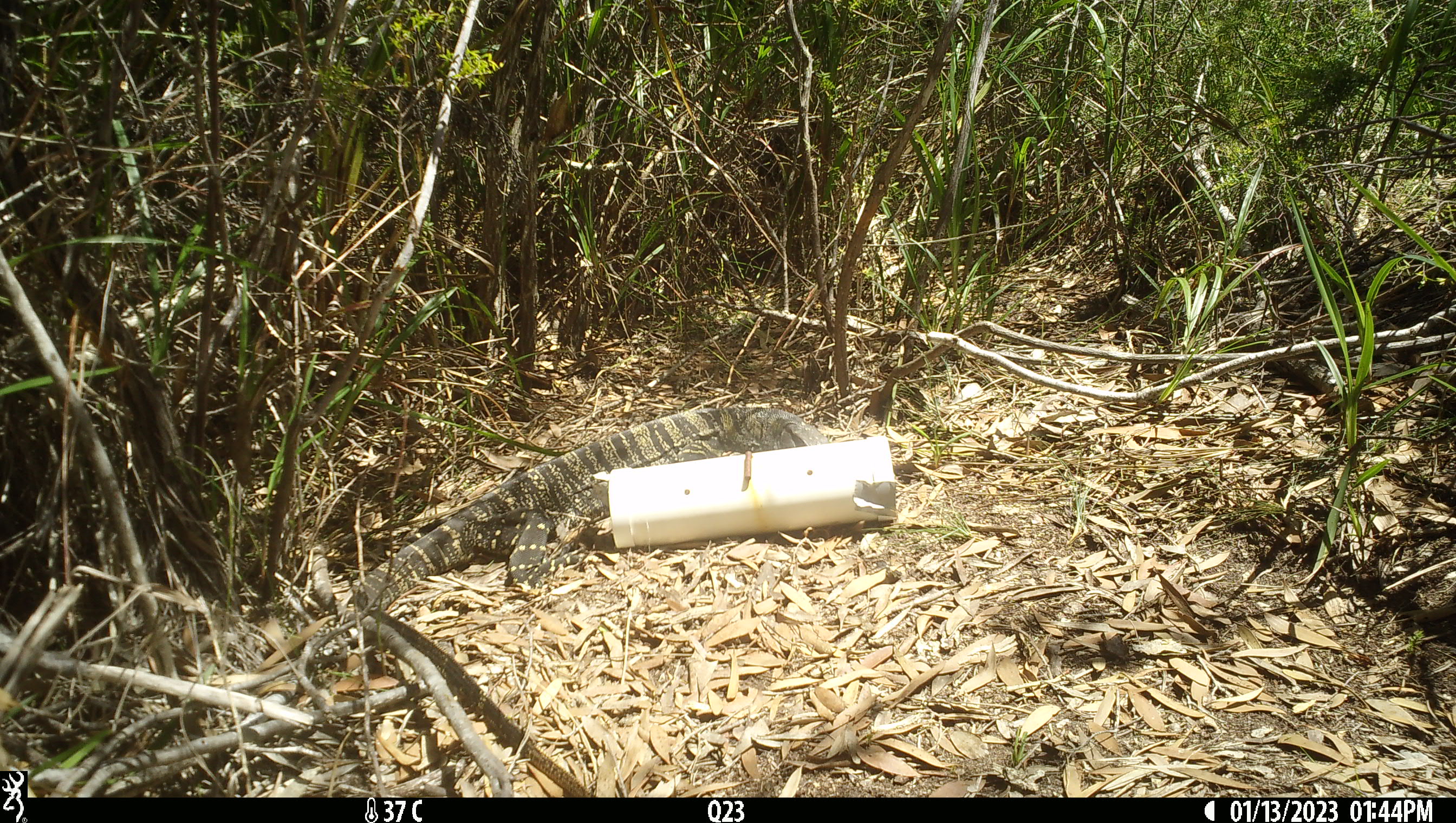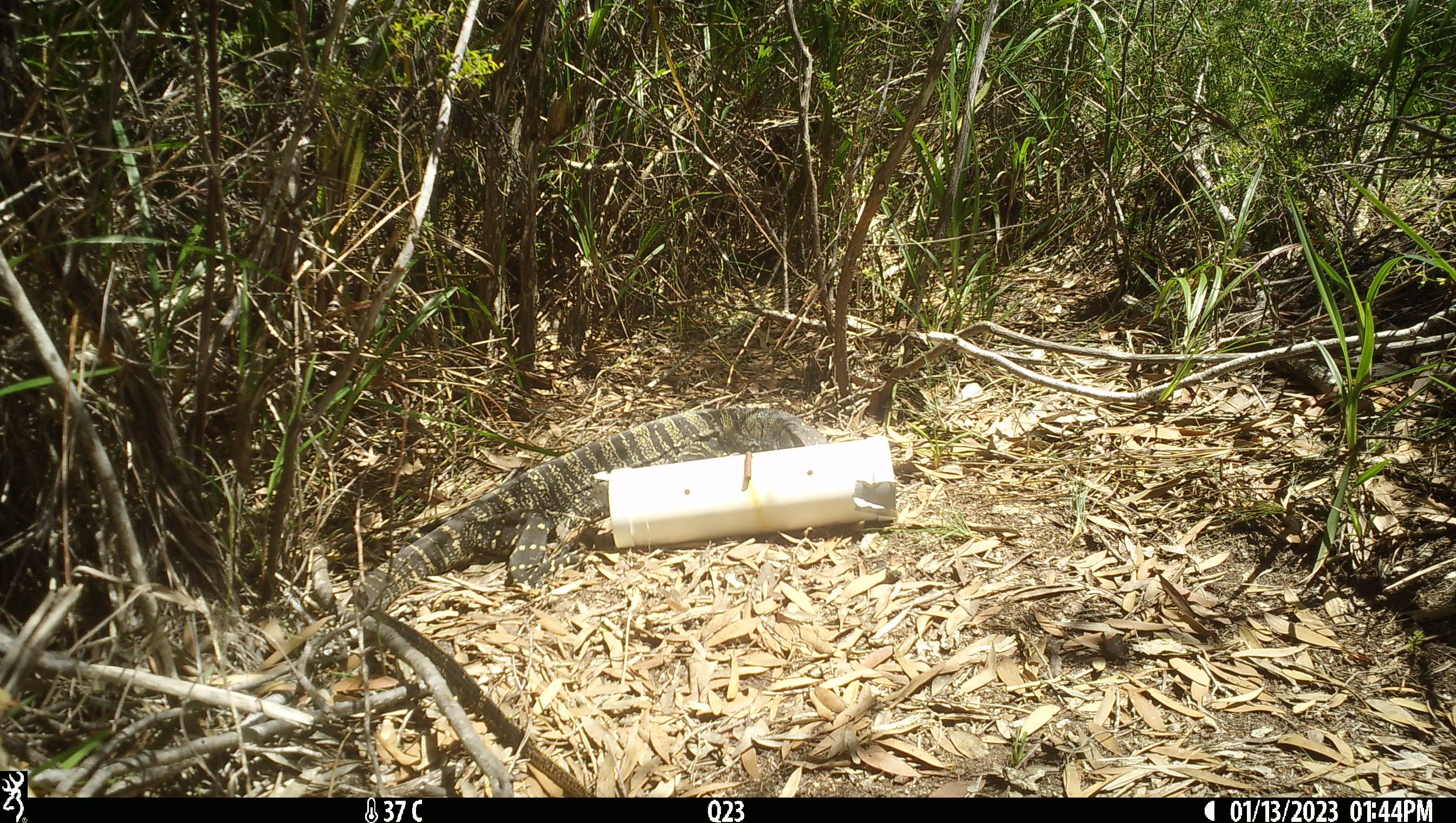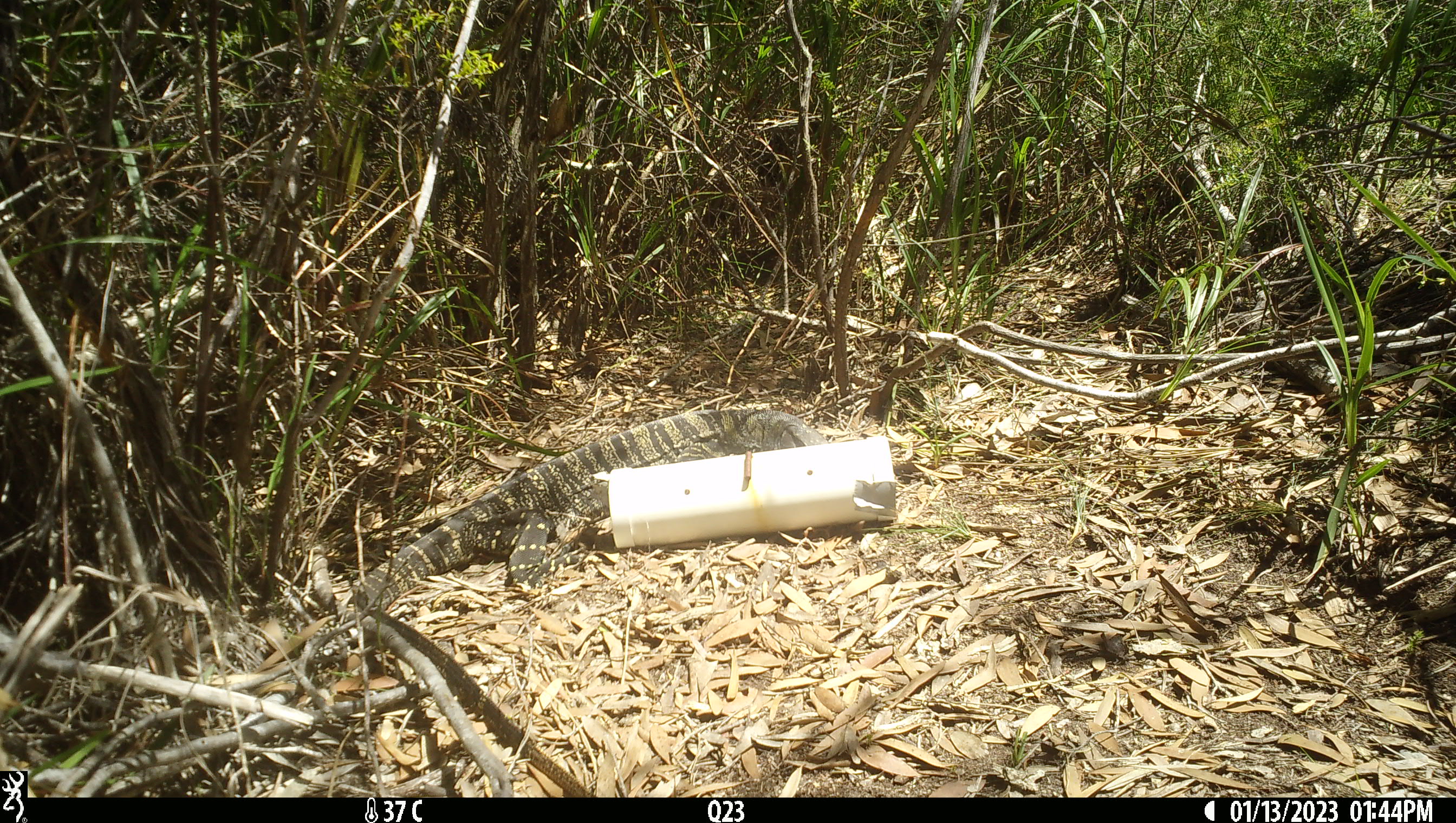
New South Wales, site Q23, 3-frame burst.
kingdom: Animalia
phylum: Chordata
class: Reptilia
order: Squamata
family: Varanidae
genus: Varanus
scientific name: Varanus varius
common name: lace monitor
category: goanna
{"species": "goanna (lace monitor) (Varanus varius)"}